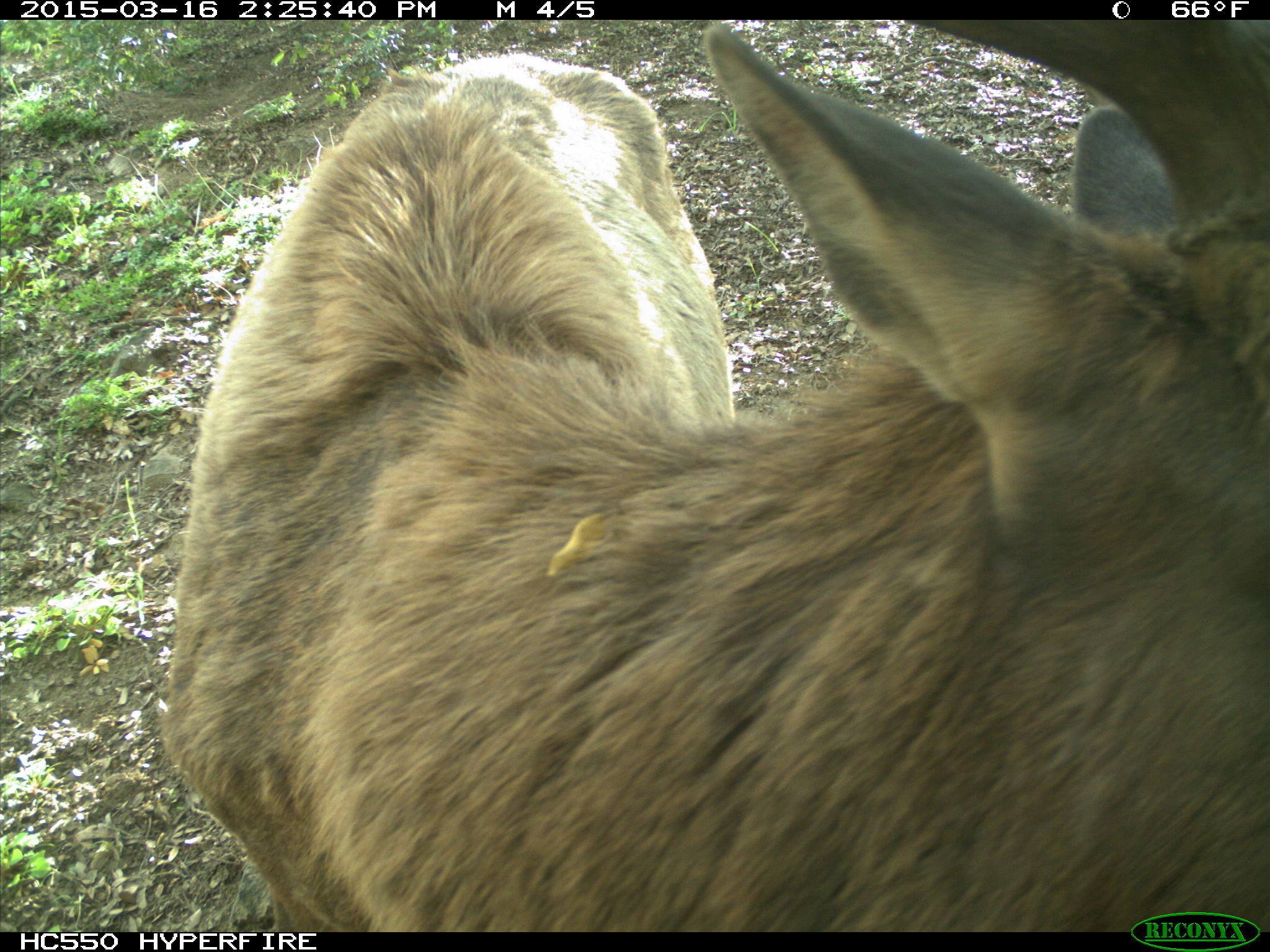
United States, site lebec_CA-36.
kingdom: Animalia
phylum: Chordata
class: Mammalia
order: Artiodactyla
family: Cervidae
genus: Cervus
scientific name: Cervus canadensis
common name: elk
Cervus canadensis (elk).